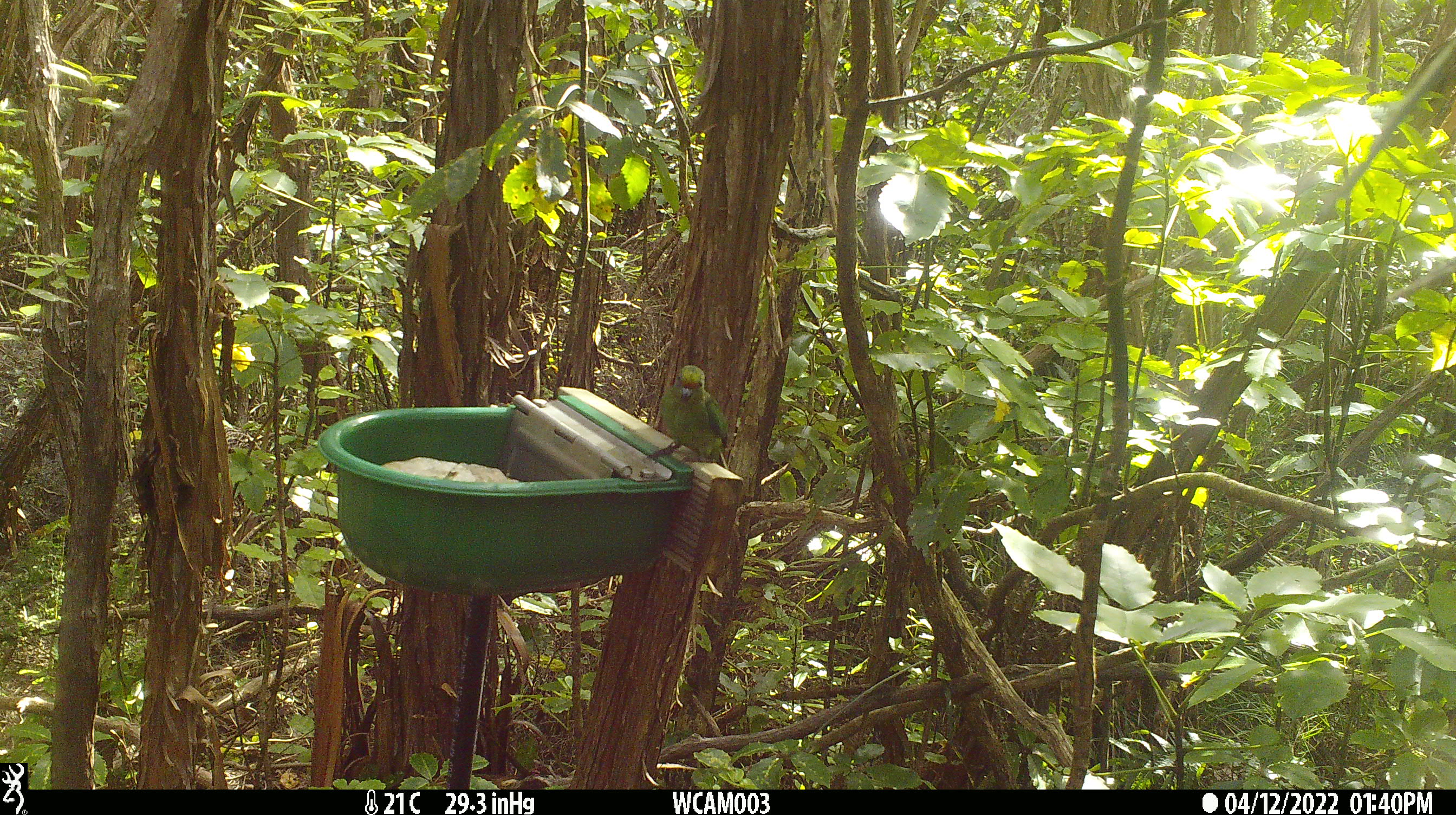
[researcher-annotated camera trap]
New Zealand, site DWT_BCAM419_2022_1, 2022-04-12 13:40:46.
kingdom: Animalia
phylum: Chordata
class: Aves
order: Psittaciformes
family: Psittaculidae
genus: Cyanoramphus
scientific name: Cyanoramphus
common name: parakeet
Parakeet (Cyanoramphus).